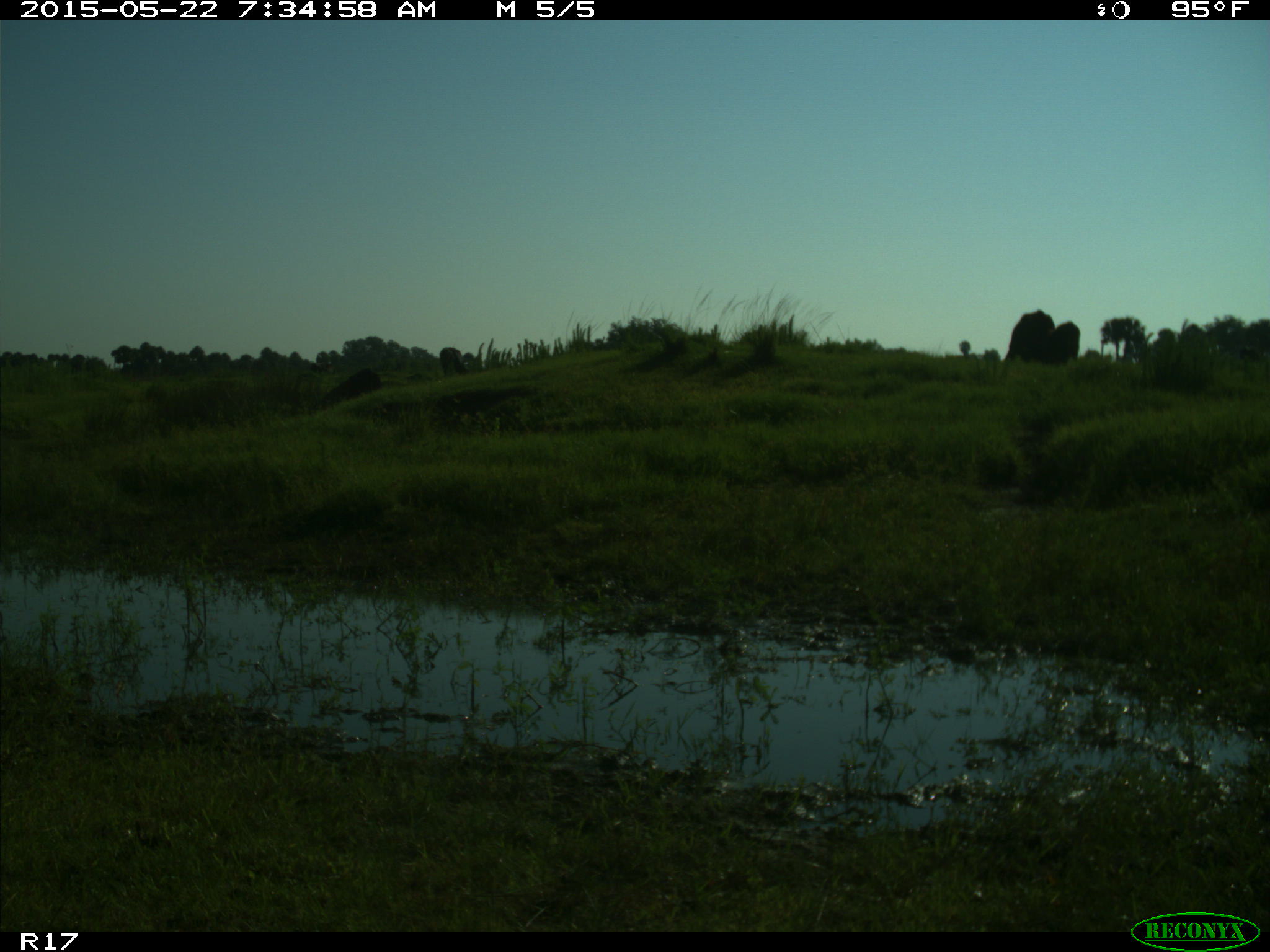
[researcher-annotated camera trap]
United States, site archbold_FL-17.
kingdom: Animalia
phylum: Chordata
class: Mammalia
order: Artiodactyla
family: Bovidae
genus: Bos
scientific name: Bos taurus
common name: domestic cow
Bos taurus (domestic cow).